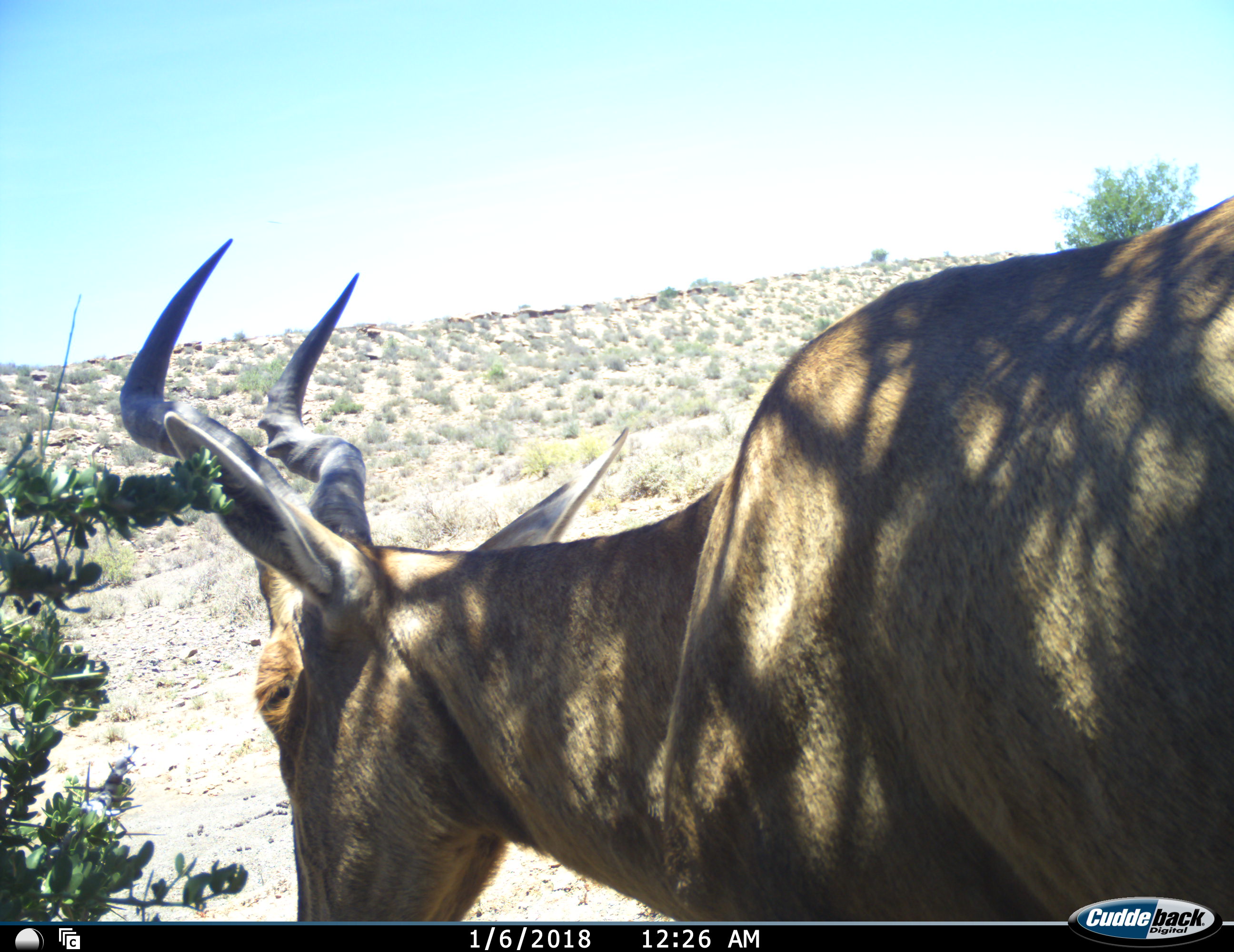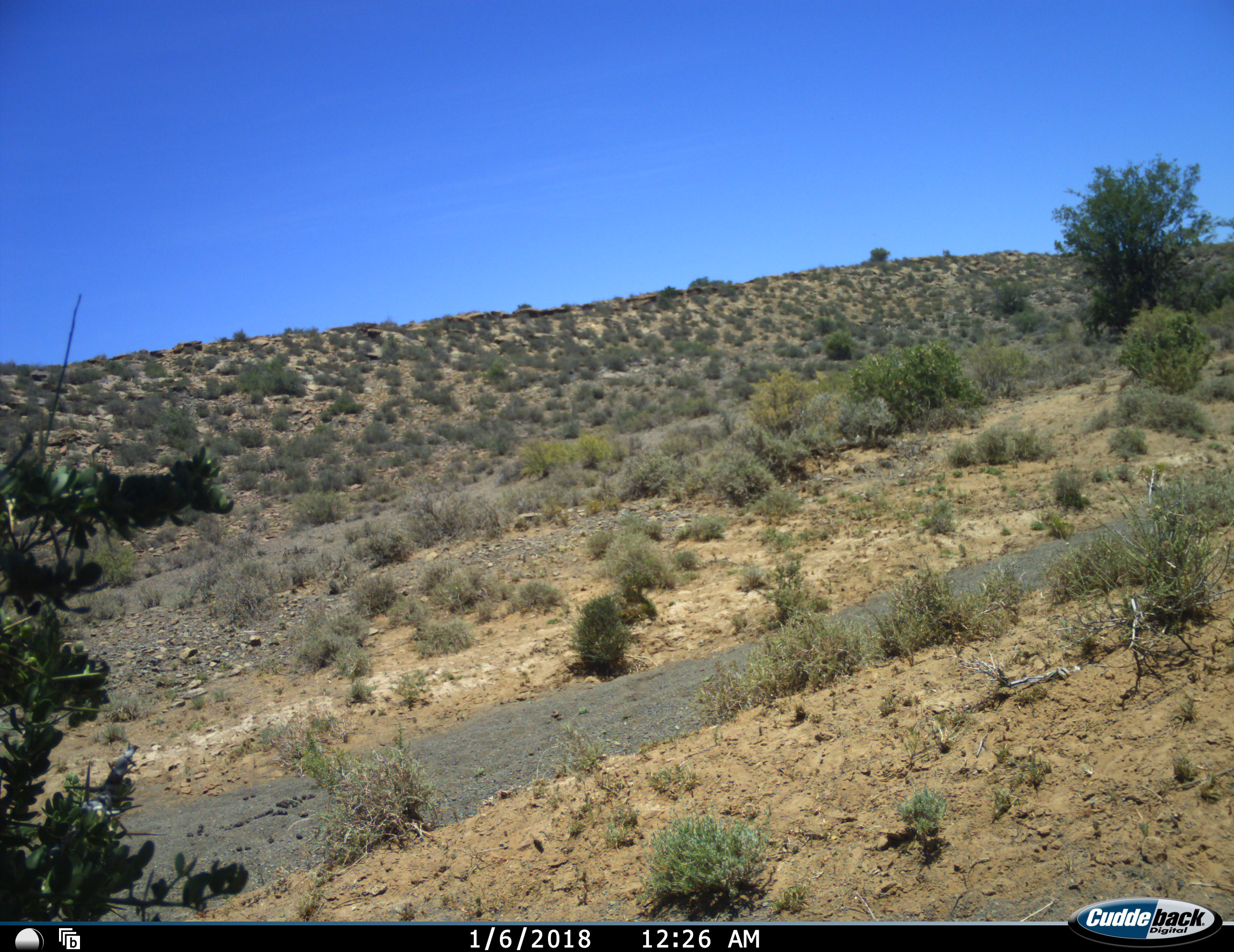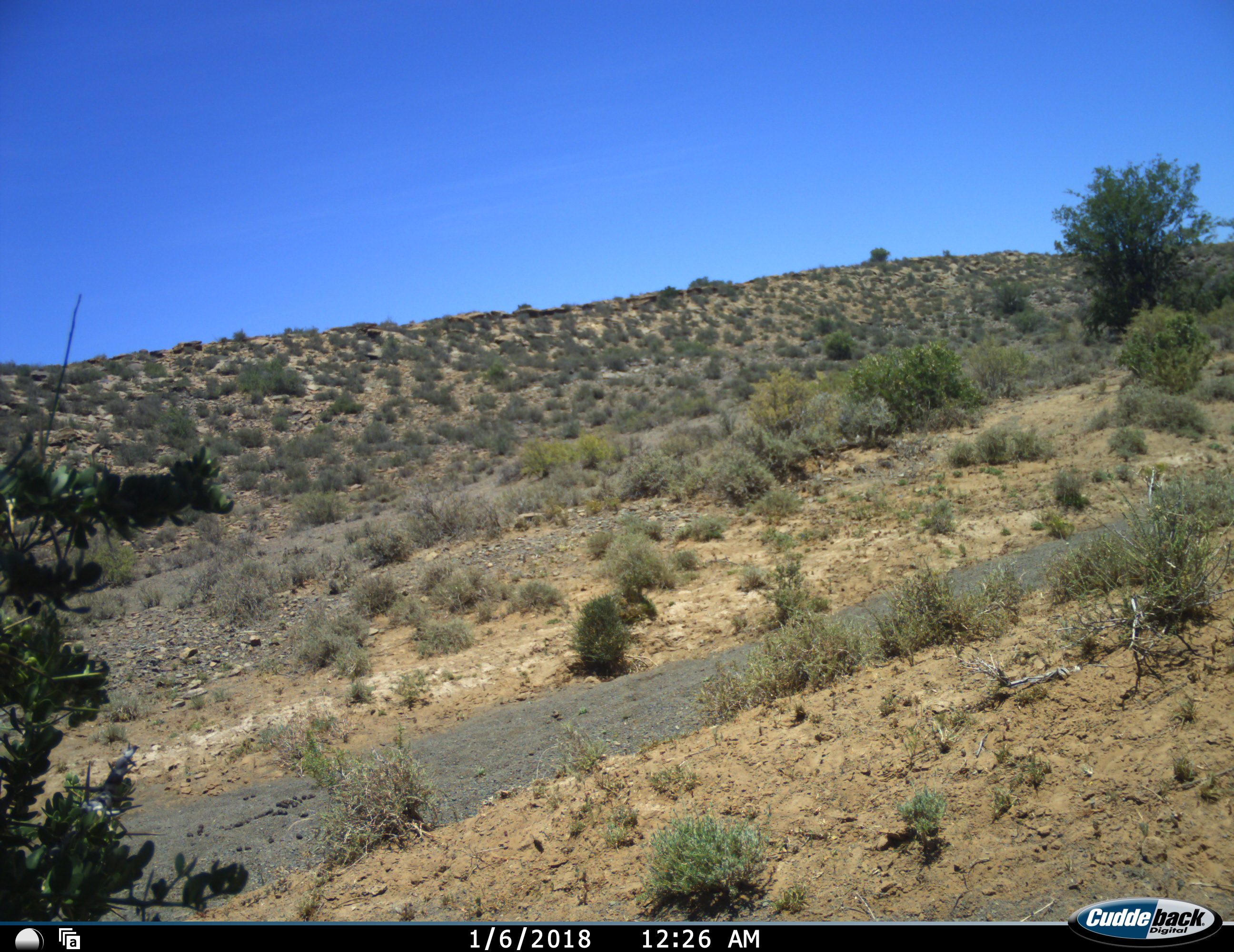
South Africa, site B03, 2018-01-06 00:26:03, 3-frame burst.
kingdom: Animalia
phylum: Chordata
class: Mammalia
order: Artiodactyla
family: Bovidae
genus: Alcelaphus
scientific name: Alcelaphus buselaphus caama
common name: red hartebeest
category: hartebeestred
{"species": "hartebeestred (red hartebeest) (Alcelaphus buselaphus caama)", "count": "1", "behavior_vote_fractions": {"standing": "33%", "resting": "0%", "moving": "56%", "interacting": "0%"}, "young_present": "0%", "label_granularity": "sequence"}